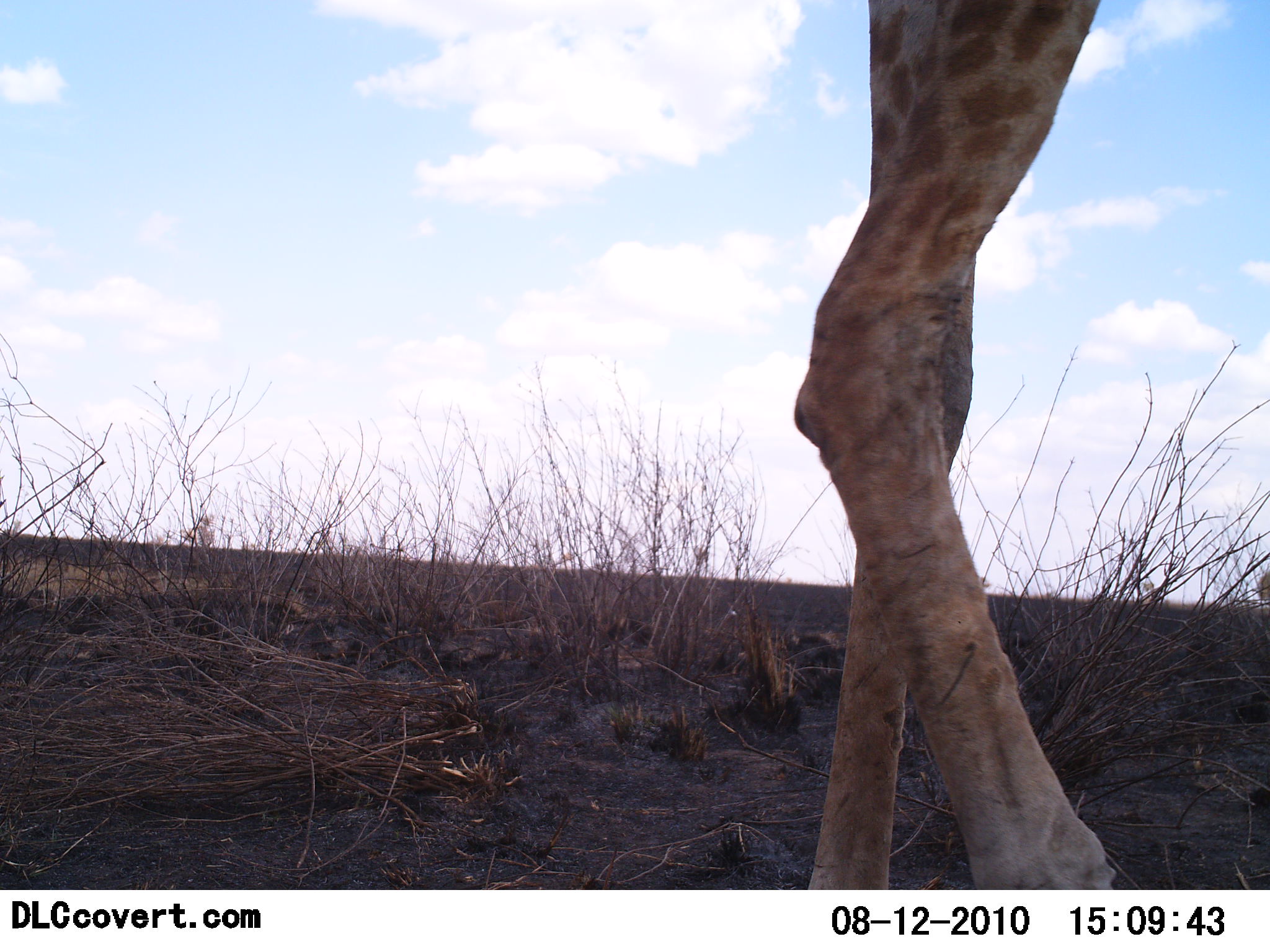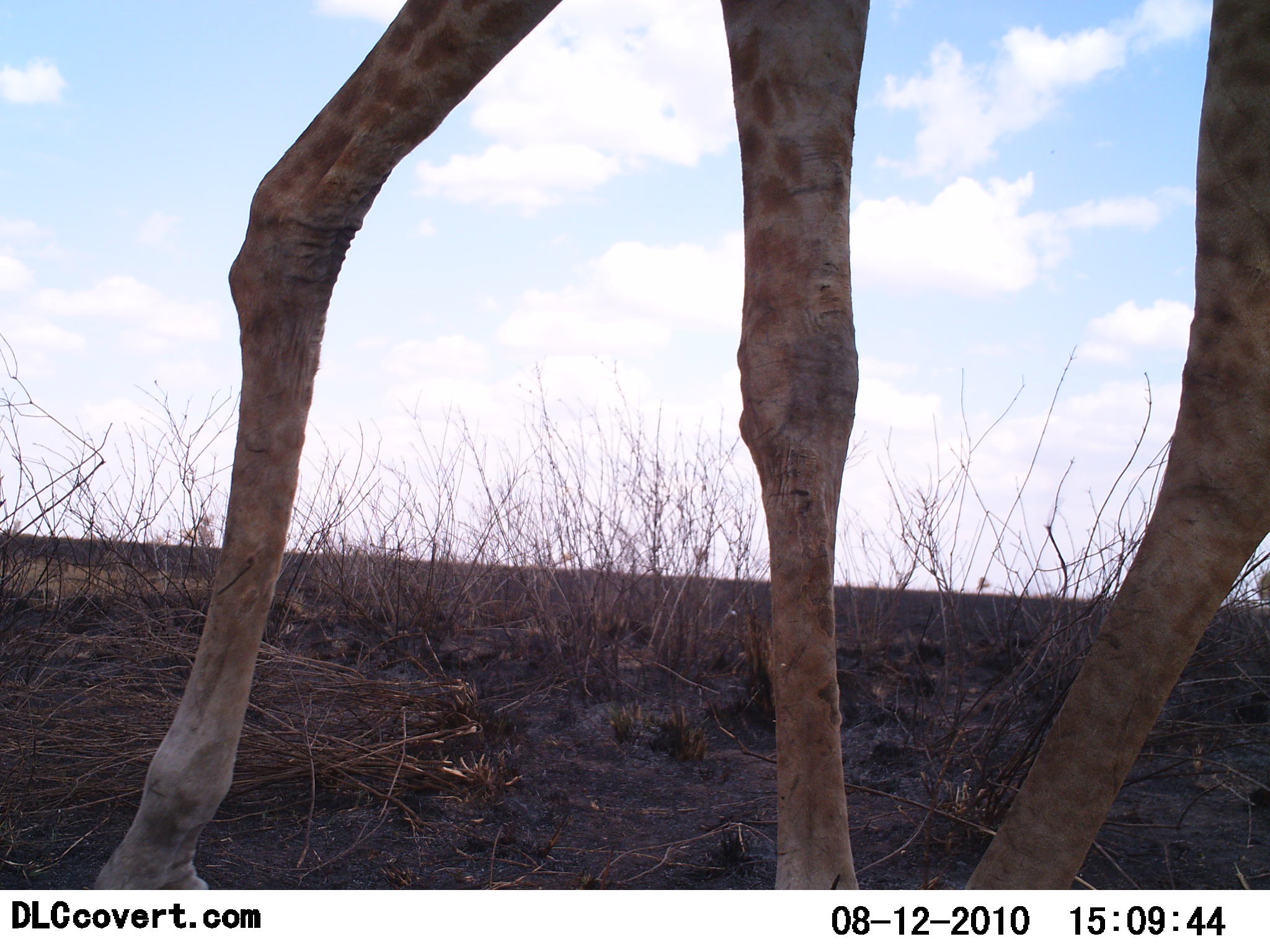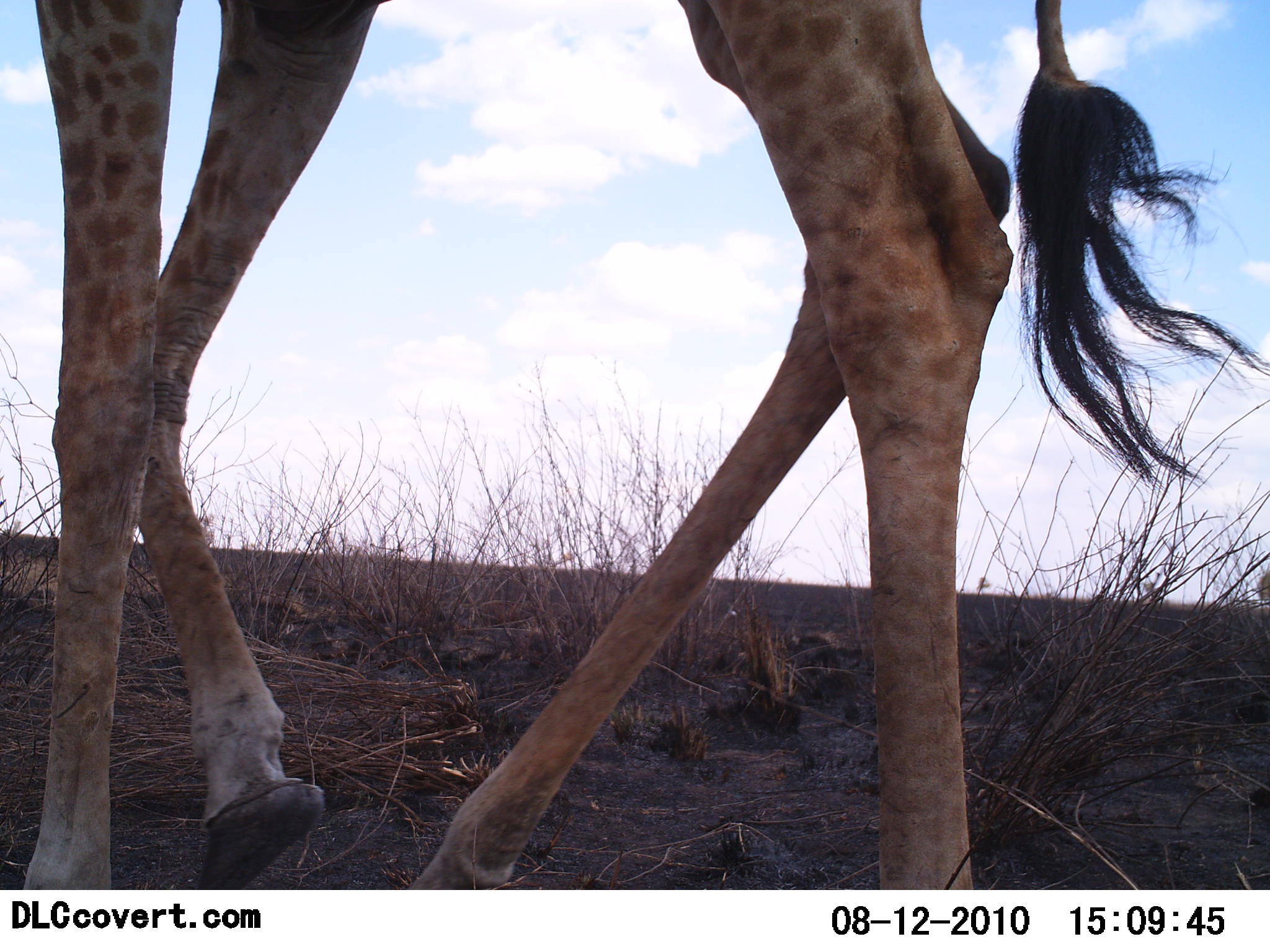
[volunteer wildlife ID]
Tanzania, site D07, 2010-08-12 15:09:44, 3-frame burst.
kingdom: Animalia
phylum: Chordata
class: Mammalia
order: Artiodactyla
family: Giraffidae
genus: Giraffa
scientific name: Giraffa camelopardalis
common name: giraffe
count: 1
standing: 8%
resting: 0%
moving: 100%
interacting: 0%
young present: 0%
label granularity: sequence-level